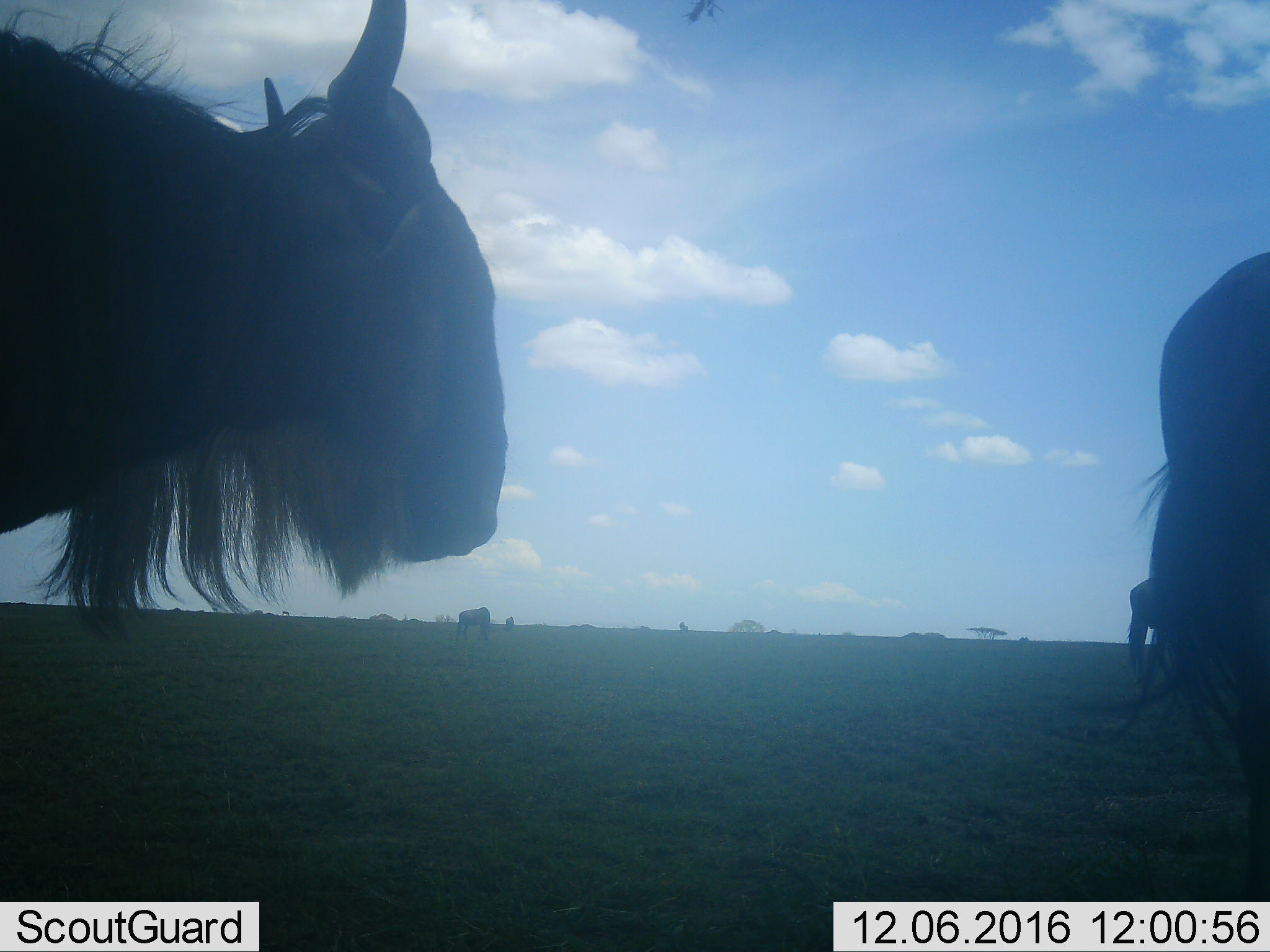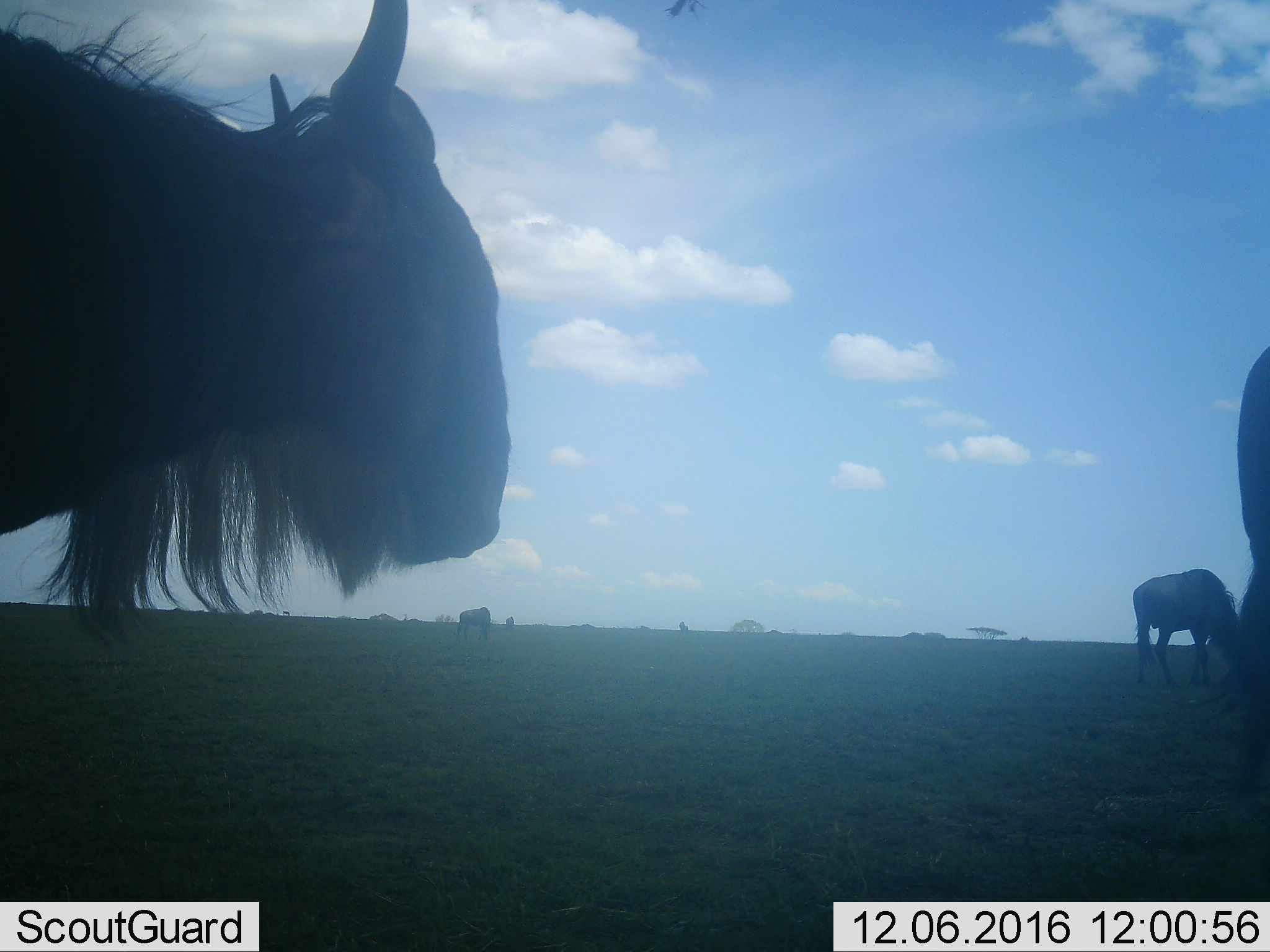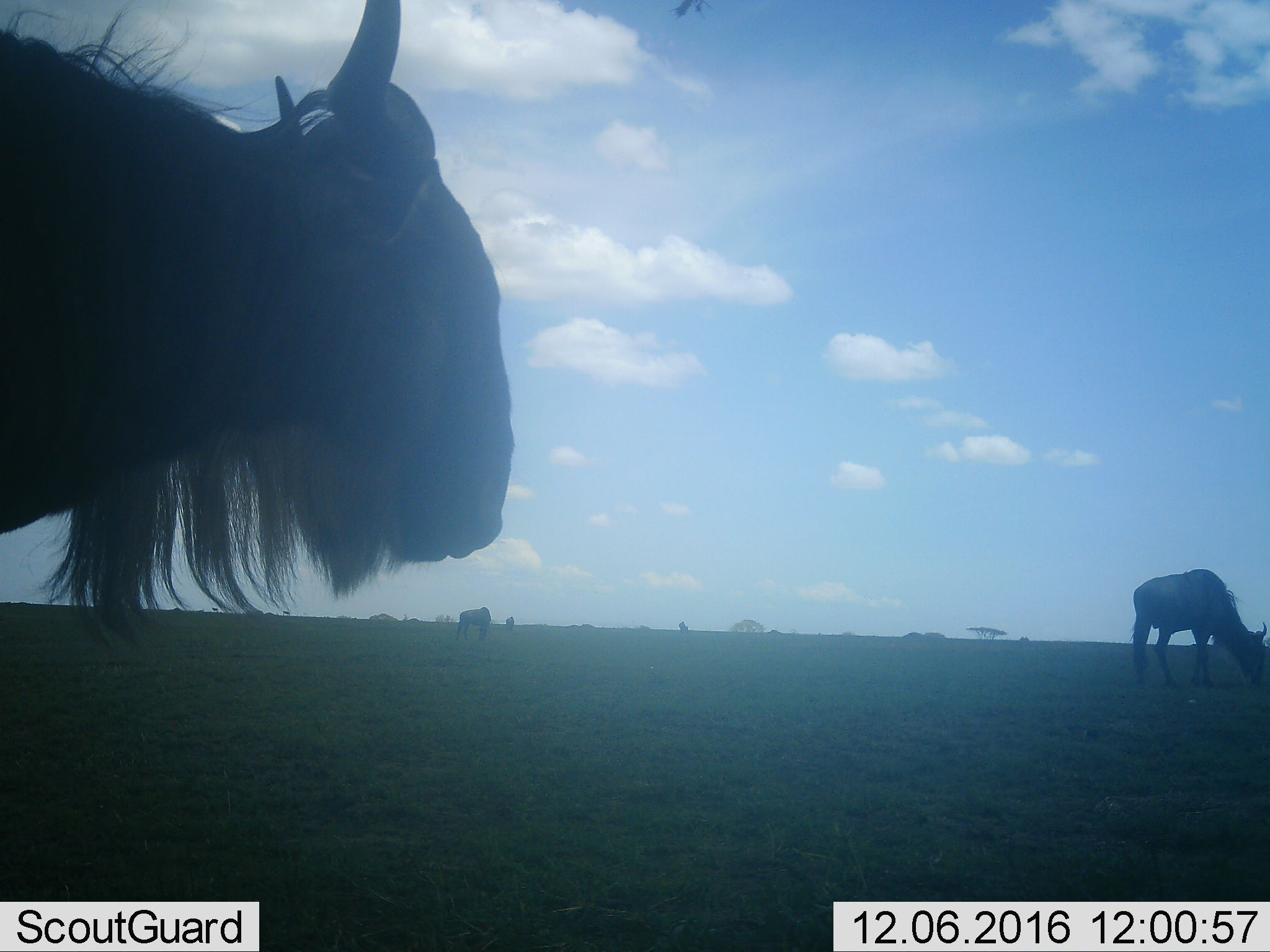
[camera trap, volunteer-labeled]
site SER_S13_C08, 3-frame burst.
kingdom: Animalia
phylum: Chordata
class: Mammalia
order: Artiodactyla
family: Bovidae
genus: Connochaetes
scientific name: Connochaetes taurinus taurinus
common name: blue wildebeest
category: wildebeestblue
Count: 4.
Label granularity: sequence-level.